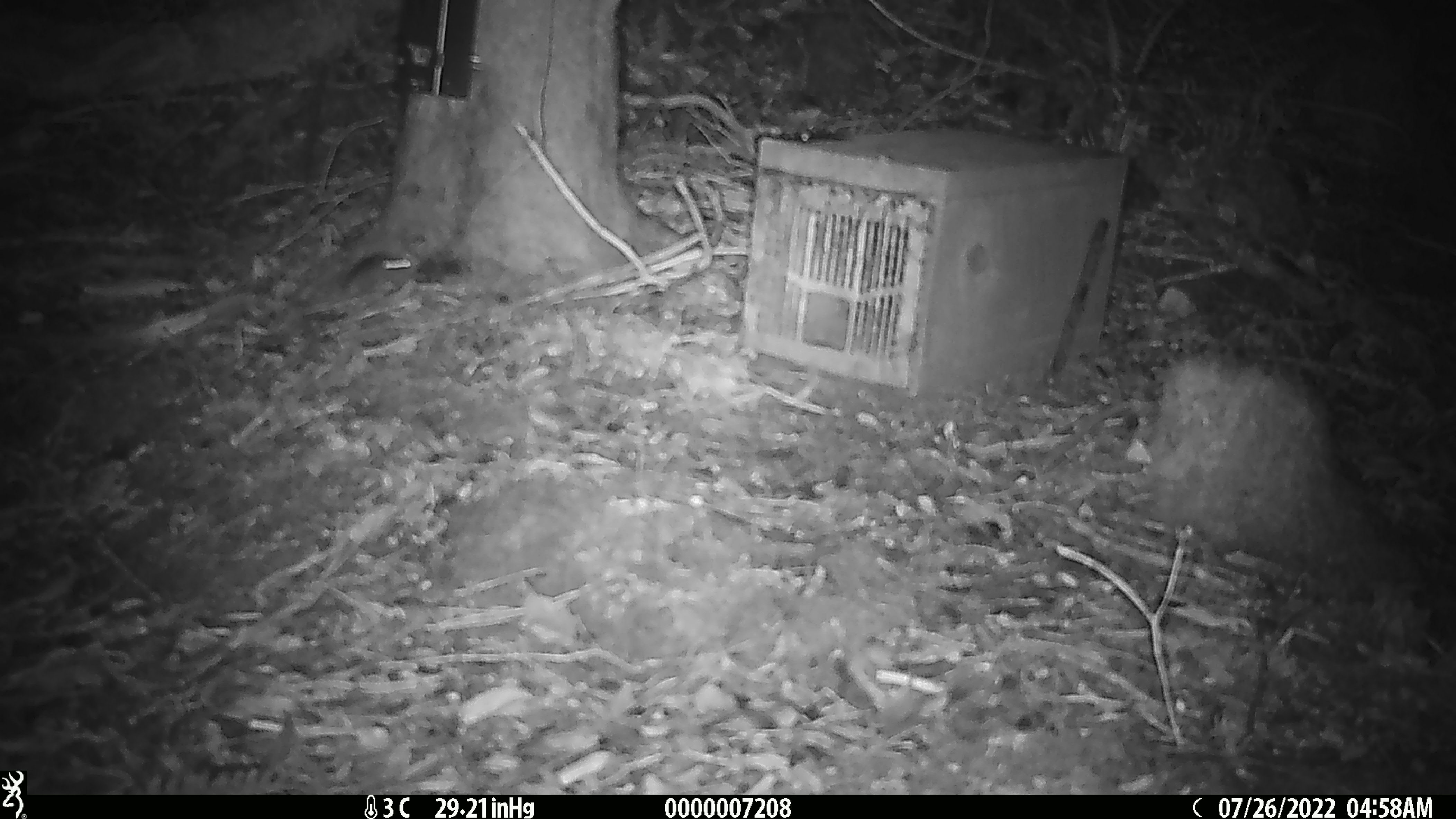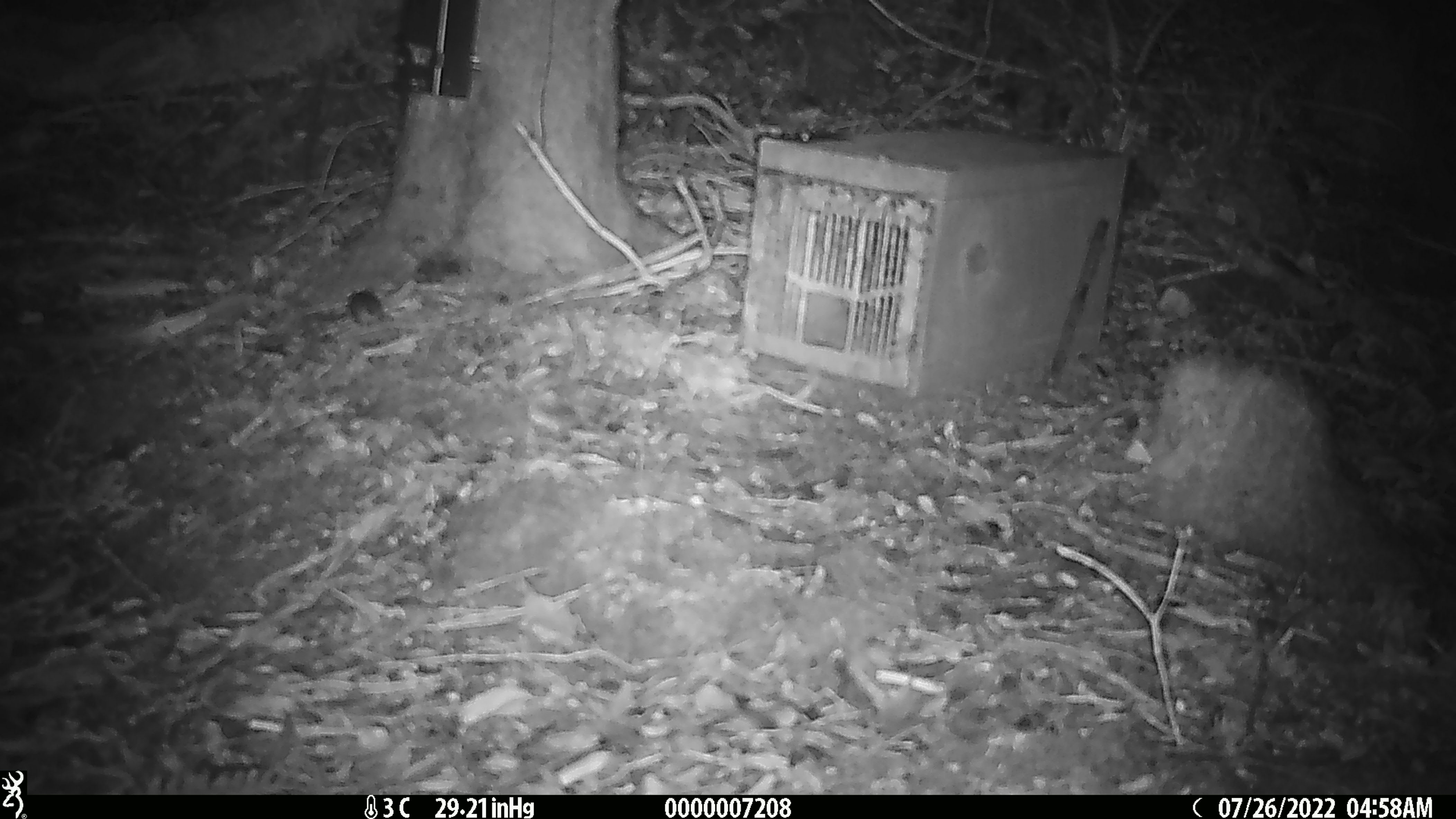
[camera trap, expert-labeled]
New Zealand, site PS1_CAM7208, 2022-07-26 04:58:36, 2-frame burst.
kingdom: Animalia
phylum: Chordata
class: Mammalia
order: Rodentia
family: Muridae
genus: Mus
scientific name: Mus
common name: mouse